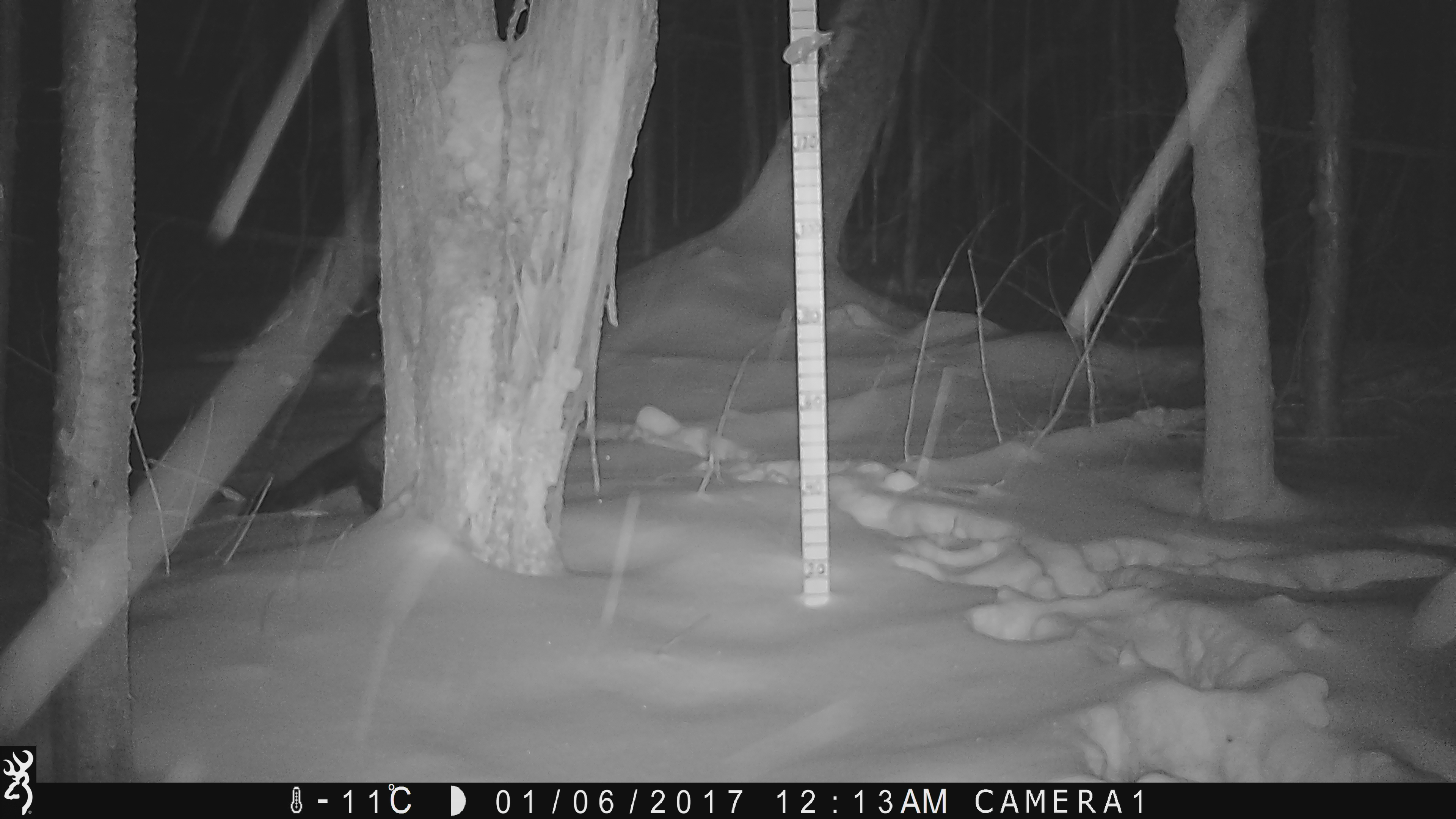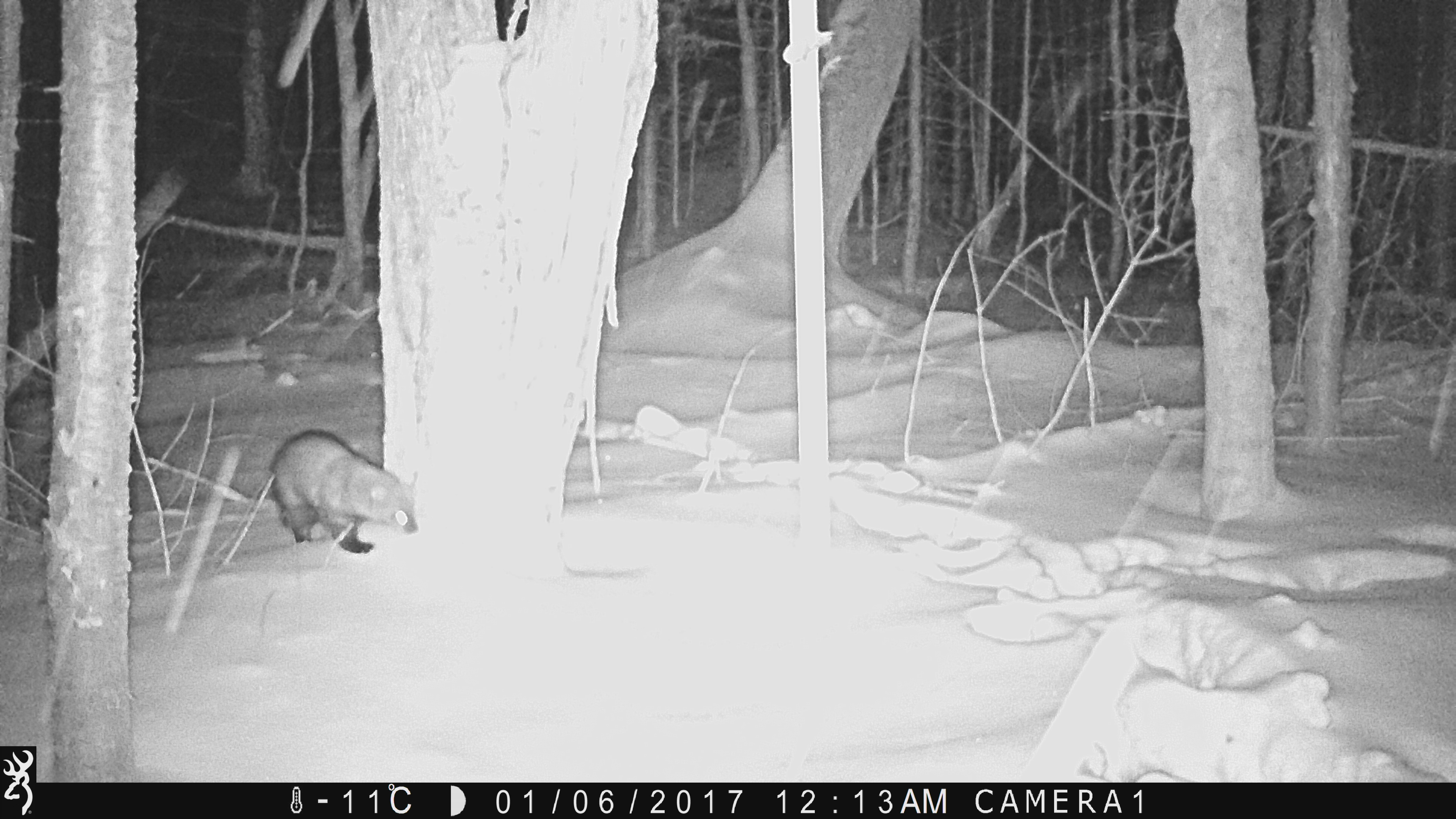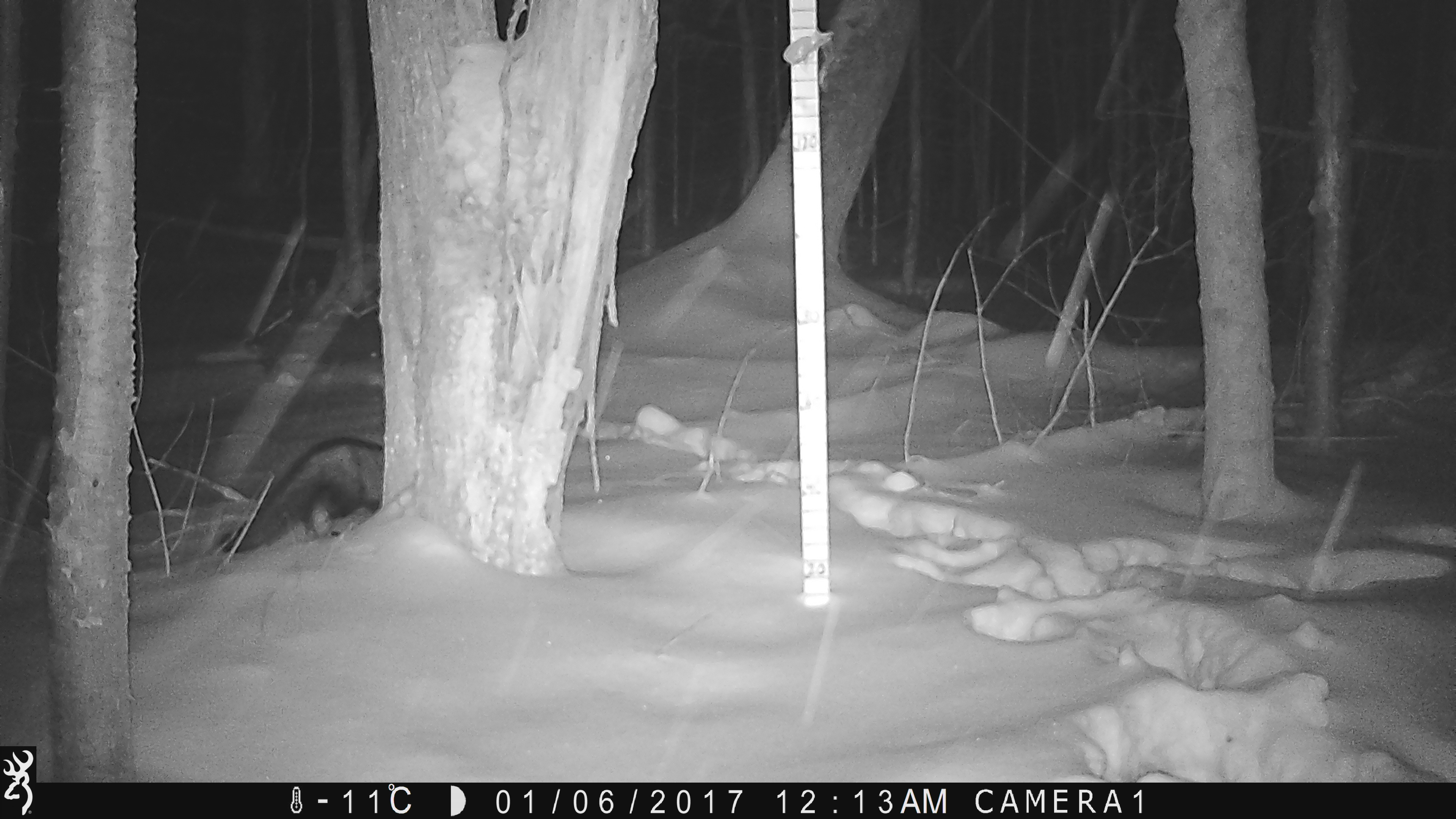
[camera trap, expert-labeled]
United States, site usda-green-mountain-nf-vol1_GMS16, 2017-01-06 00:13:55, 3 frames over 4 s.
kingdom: Animalia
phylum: Chordata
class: Mammalia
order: Carnivora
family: Mustelidae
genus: Pekania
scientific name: Pekania pennanti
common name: fisher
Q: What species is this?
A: Fisher (Pekania pennanti).